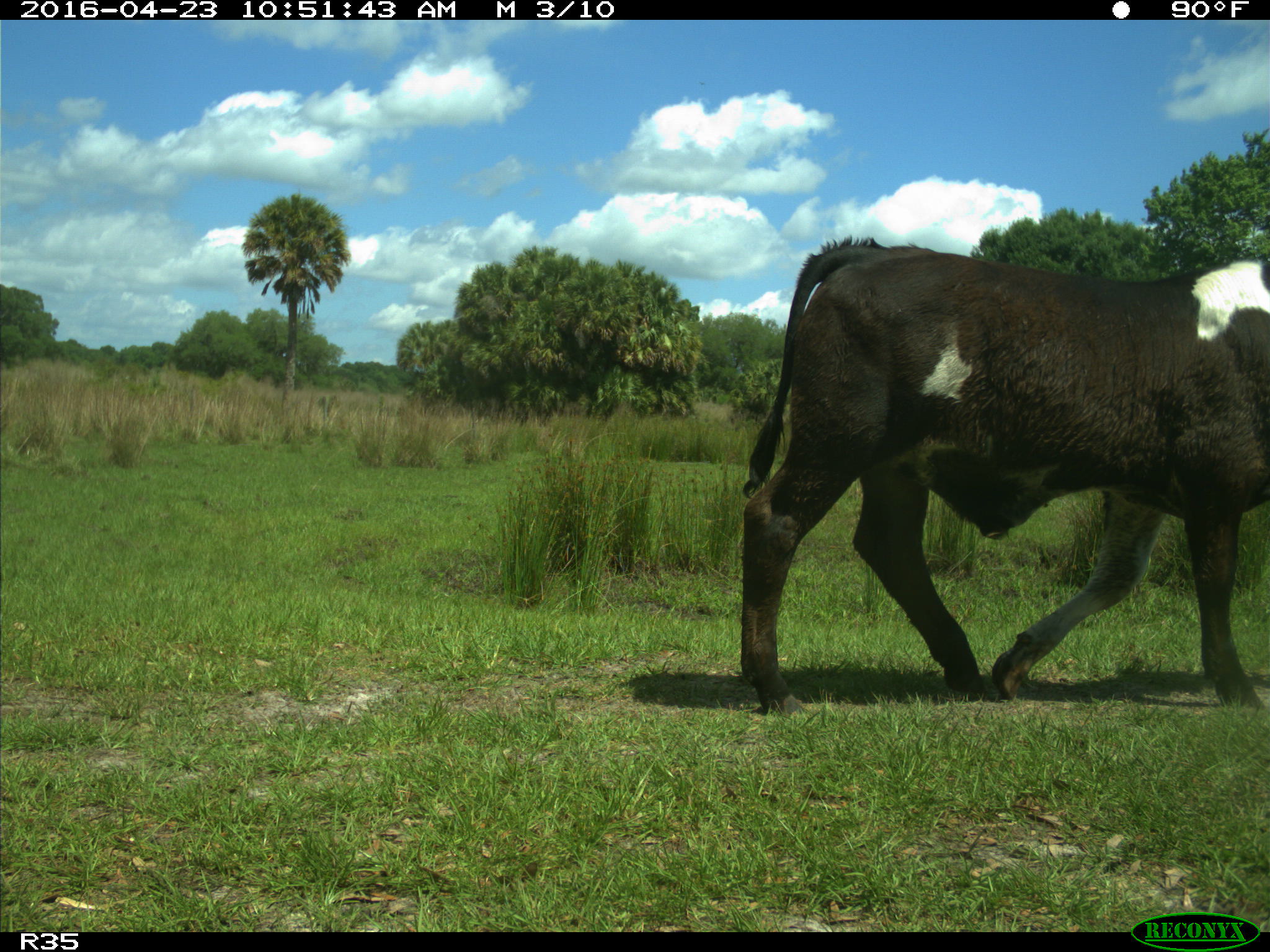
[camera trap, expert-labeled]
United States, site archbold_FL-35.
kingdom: Animalia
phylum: Chordata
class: Mammalia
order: Artiodactyla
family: Bovidae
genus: Bos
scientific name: Bos taurus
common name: domestic cow